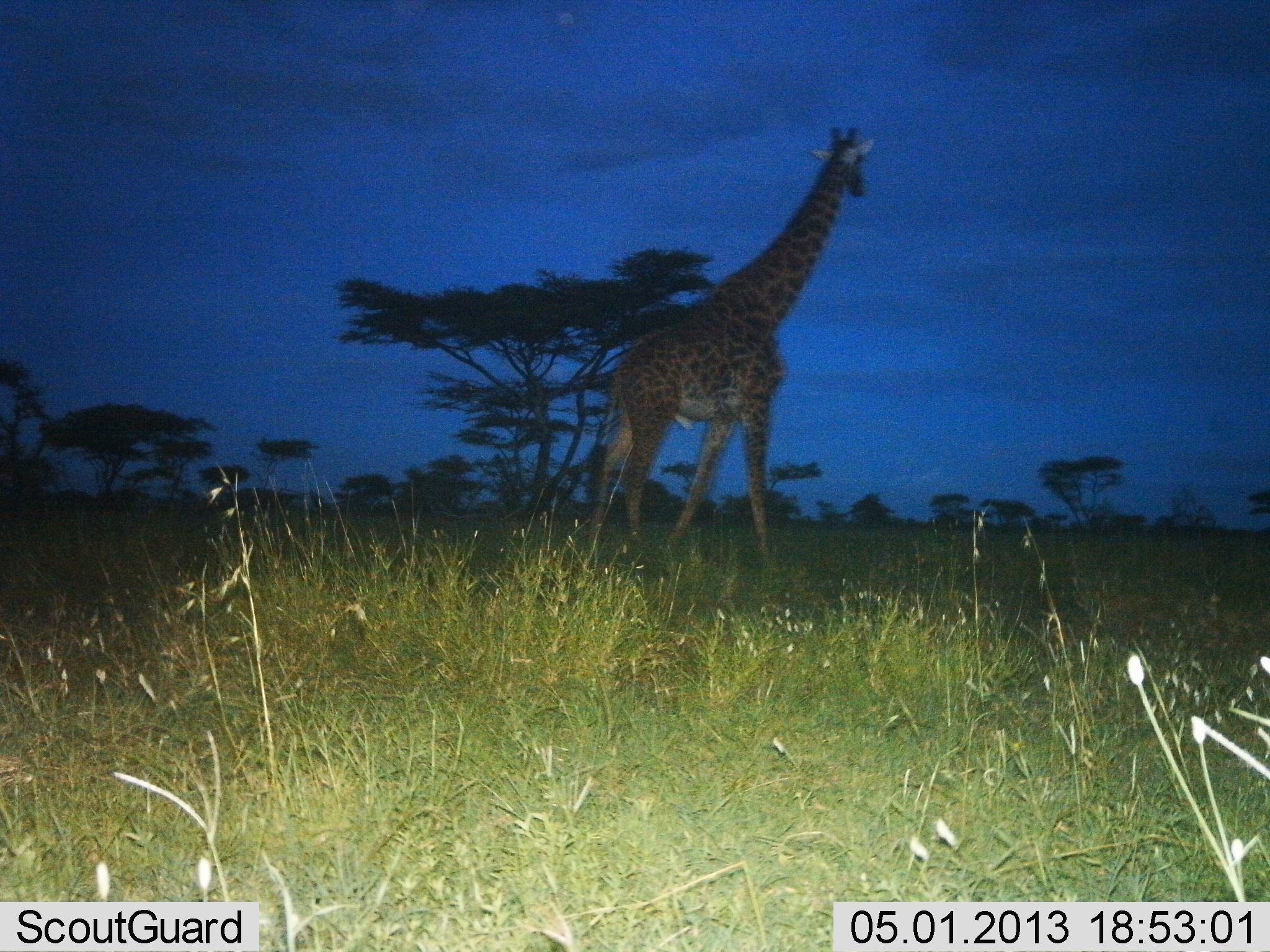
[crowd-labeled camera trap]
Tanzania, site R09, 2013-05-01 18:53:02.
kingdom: Animalia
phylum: Chordata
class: Mammalia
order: Artiodactyla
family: Giraffidae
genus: Giraffa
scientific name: Giraffa camelopardalis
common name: giraffe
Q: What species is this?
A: Giraffe (Giraffa camelopardalis).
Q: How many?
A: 1.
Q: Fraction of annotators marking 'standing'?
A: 42%.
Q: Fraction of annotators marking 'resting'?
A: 0%.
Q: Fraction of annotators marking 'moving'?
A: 62%.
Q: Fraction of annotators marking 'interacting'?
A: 0%.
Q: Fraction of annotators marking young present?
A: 0%.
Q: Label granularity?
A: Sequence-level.